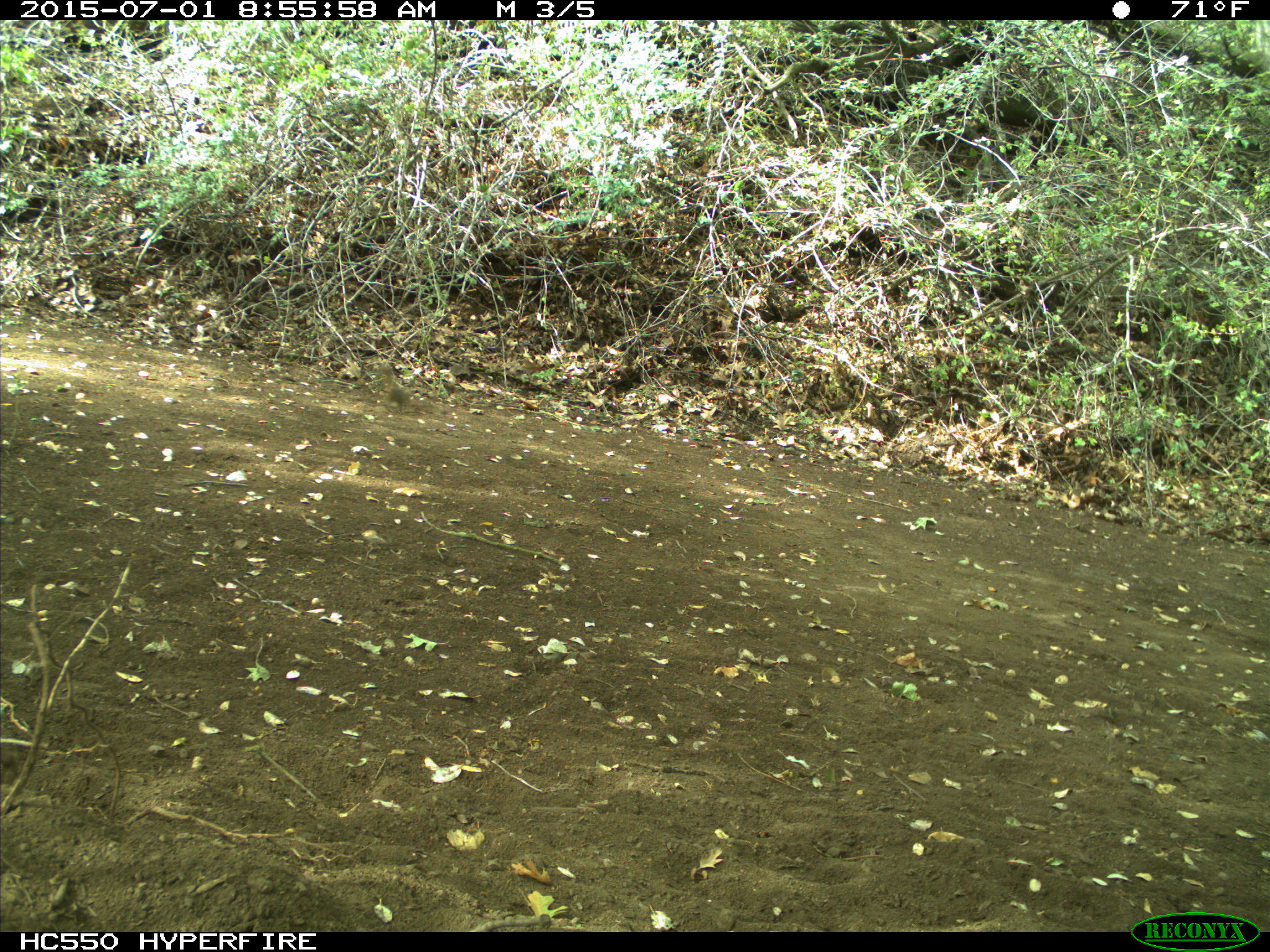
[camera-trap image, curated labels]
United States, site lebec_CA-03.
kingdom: Animalia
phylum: Chordata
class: Mammalia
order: Rodentia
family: Sciuridae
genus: Tamias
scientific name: Tamias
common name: chipmunk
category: unidentified chipmunk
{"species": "unidentified chipmunk (chipmunk) (Tamias)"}